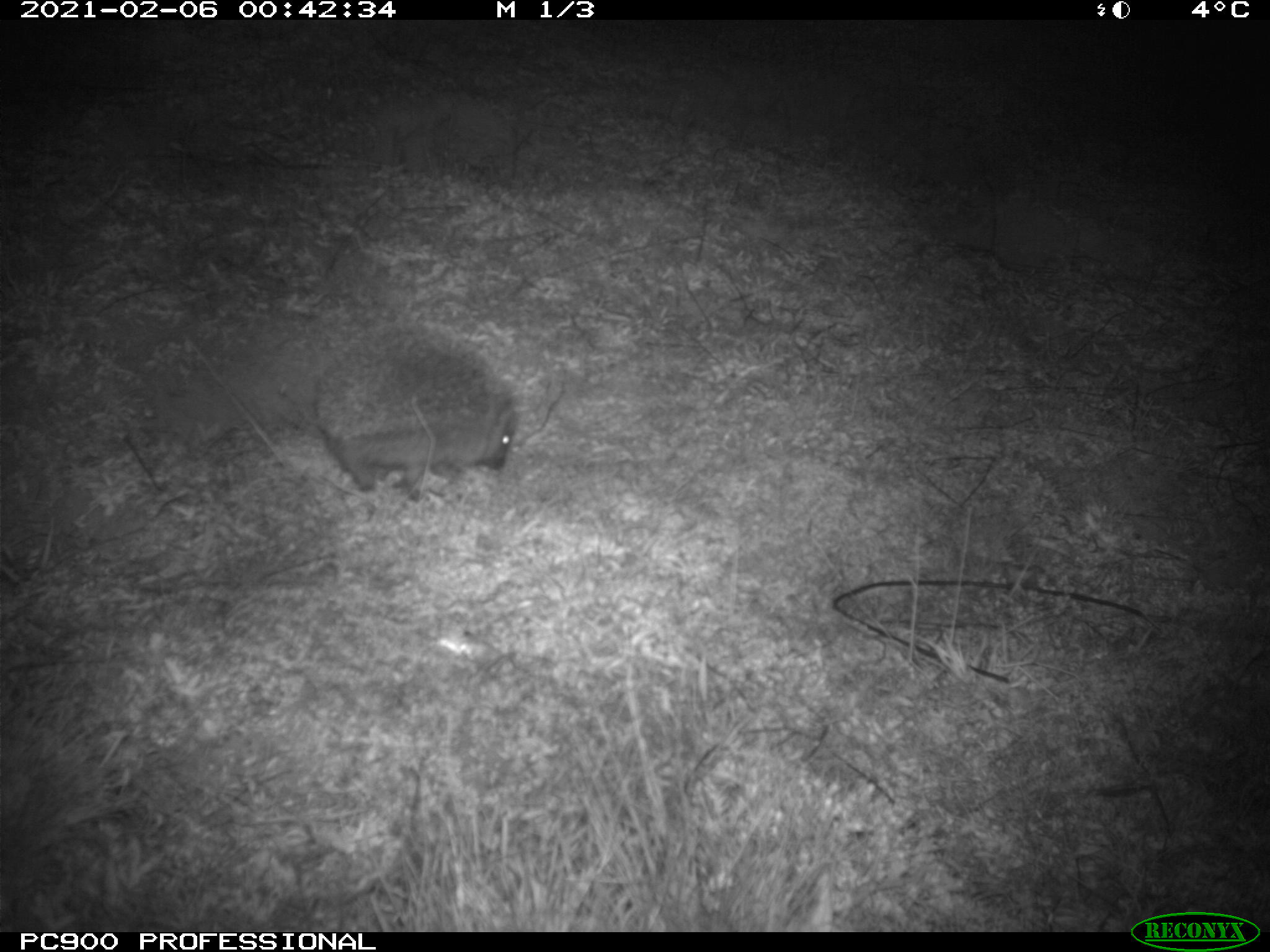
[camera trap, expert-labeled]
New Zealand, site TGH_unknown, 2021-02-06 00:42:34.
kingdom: Animalia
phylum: Chordata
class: Mammalia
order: Eulipotyphla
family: Erinaceidae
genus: Erinaceus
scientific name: Erinaceus europaeus europaeus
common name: european hedgehog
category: hedgehog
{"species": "hedgehog (european hedgehog) (Erinaceus europaeus europaeus)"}